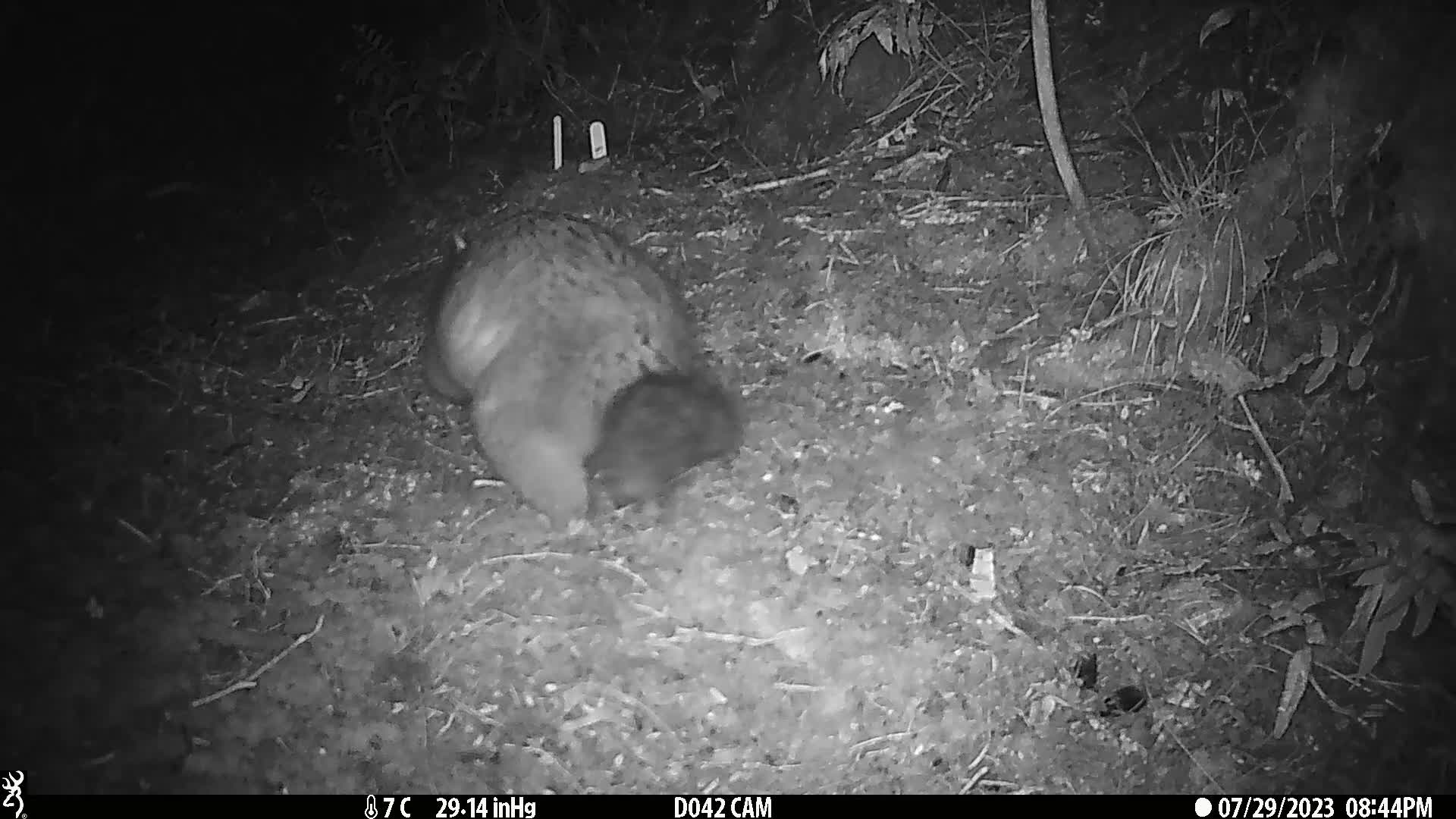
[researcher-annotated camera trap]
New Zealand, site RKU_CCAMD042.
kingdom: Animalia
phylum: Chordata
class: Mammalia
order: Diprotodontia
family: Phalangeridae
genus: Trichosurus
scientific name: Trichosurus vulpecula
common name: common brushtail possum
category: possum